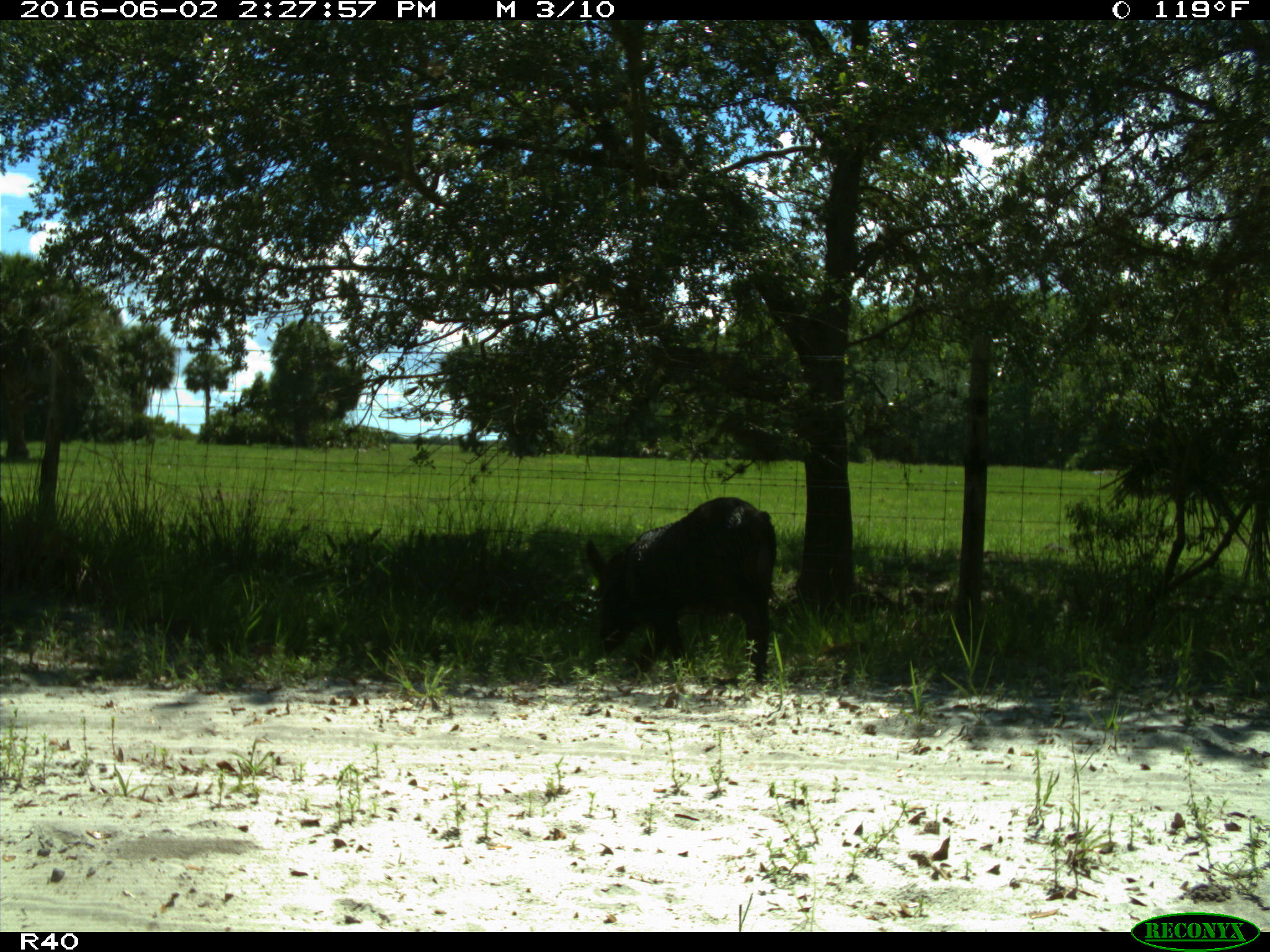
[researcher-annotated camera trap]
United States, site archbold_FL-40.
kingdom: Animalia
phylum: Chordata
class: Mammalia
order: Artiodactyla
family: Suidae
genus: Sus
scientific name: Sus scrofa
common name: wild boar